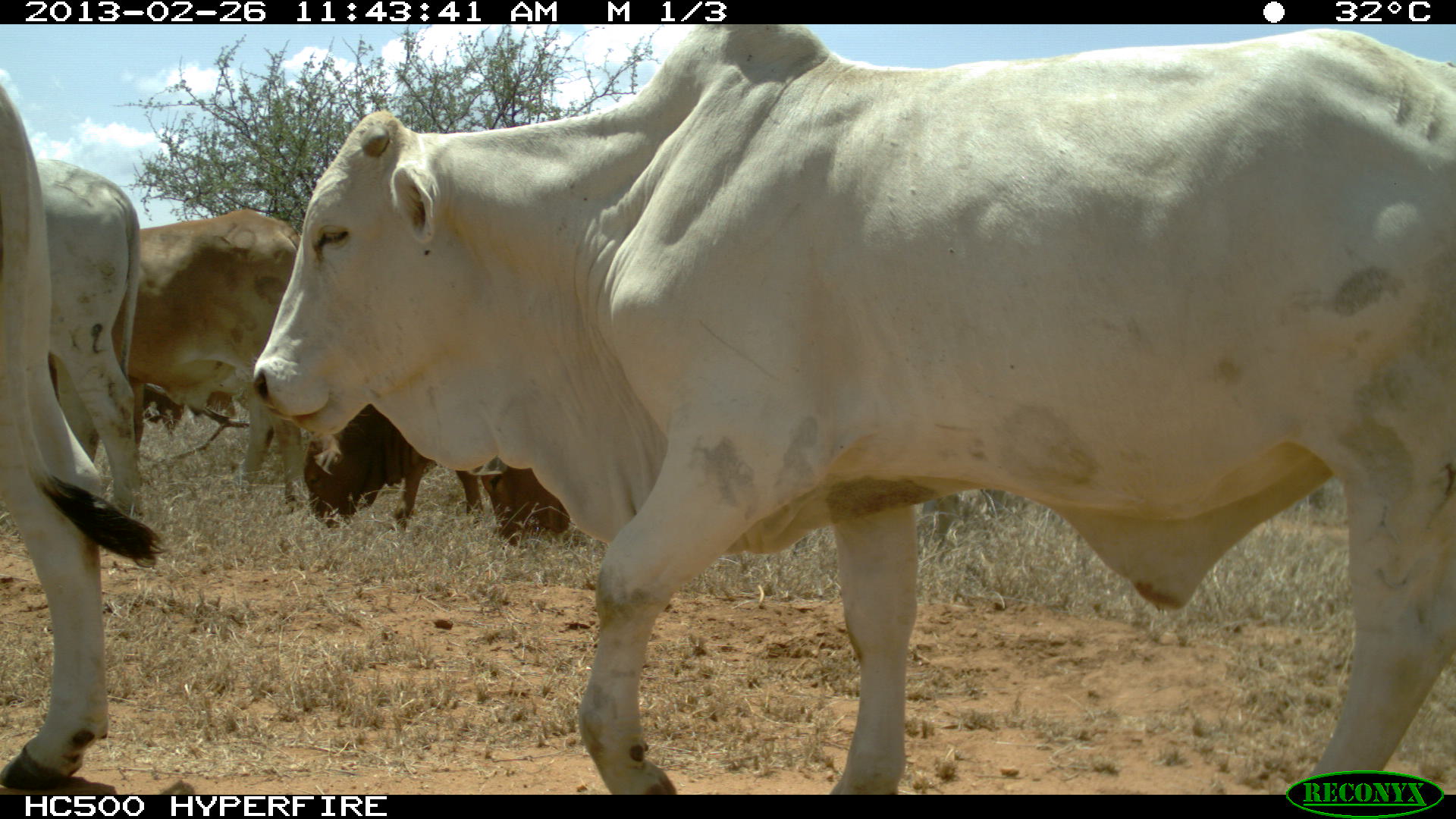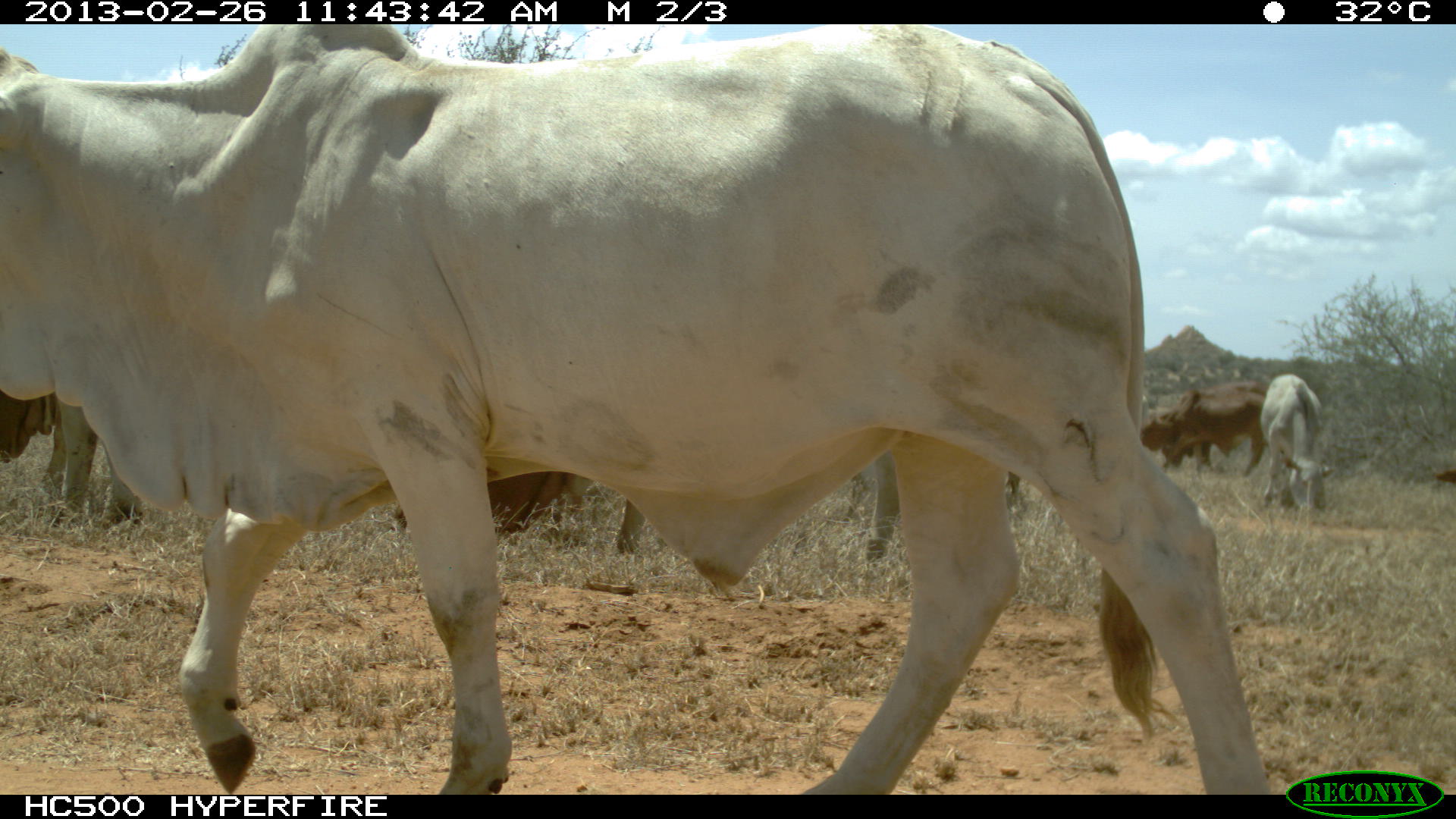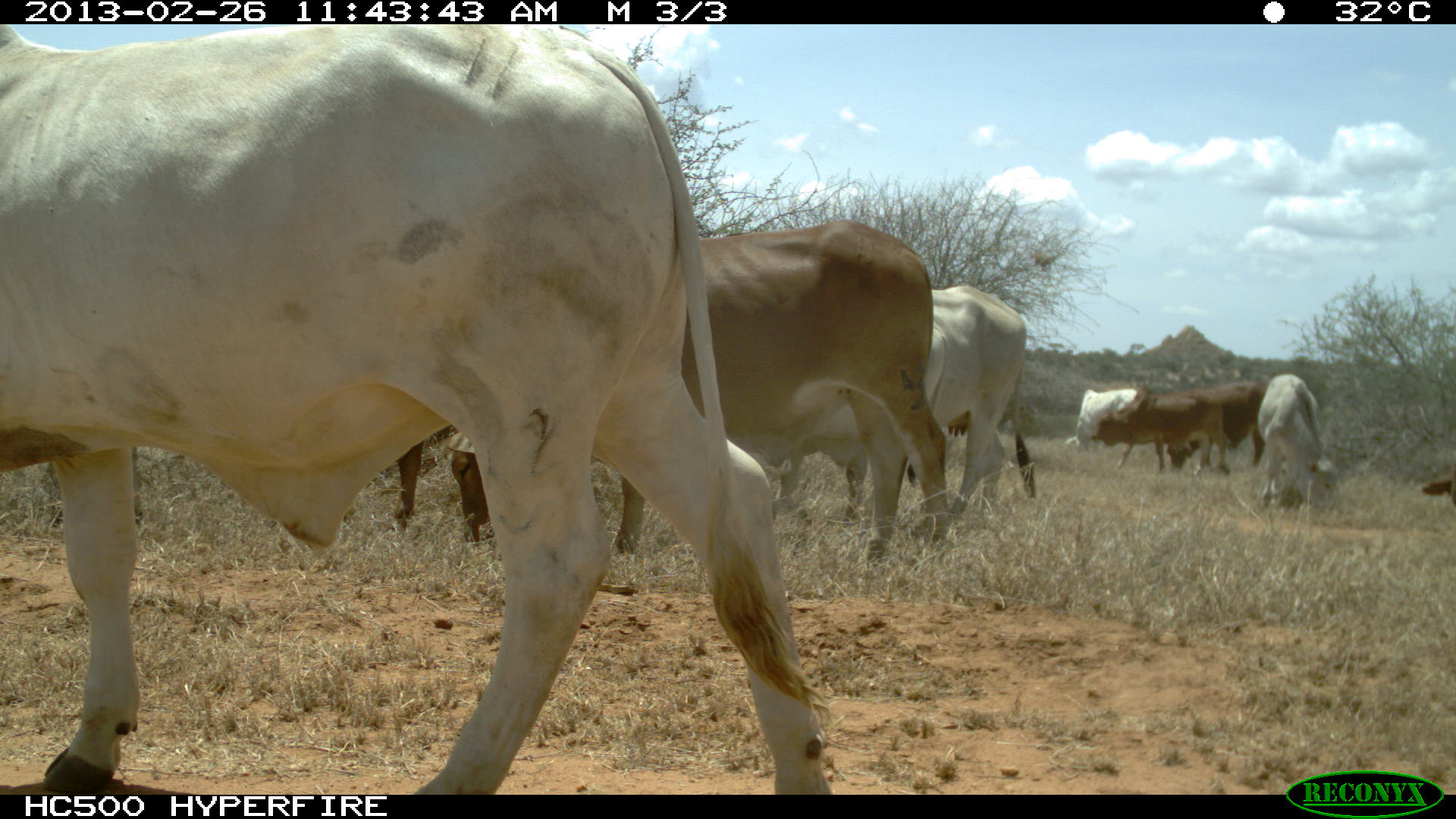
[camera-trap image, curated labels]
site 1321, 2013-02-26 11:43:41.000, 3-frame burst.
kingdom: Animalia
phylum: Chordata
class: Mammalia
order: Artiodactyla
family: Bovidae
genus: Bos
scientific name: Bos taurus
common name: domestic cattle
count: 5